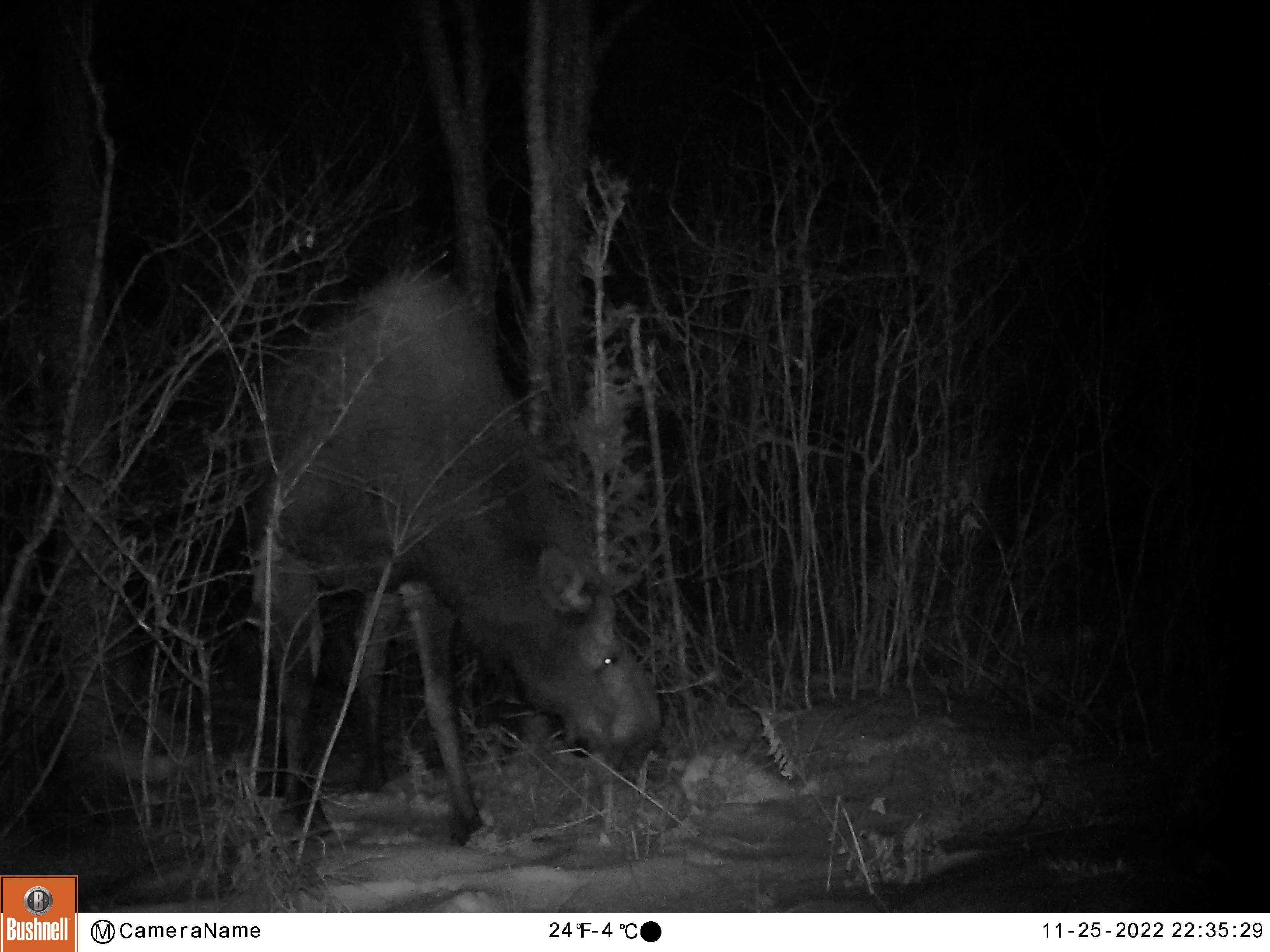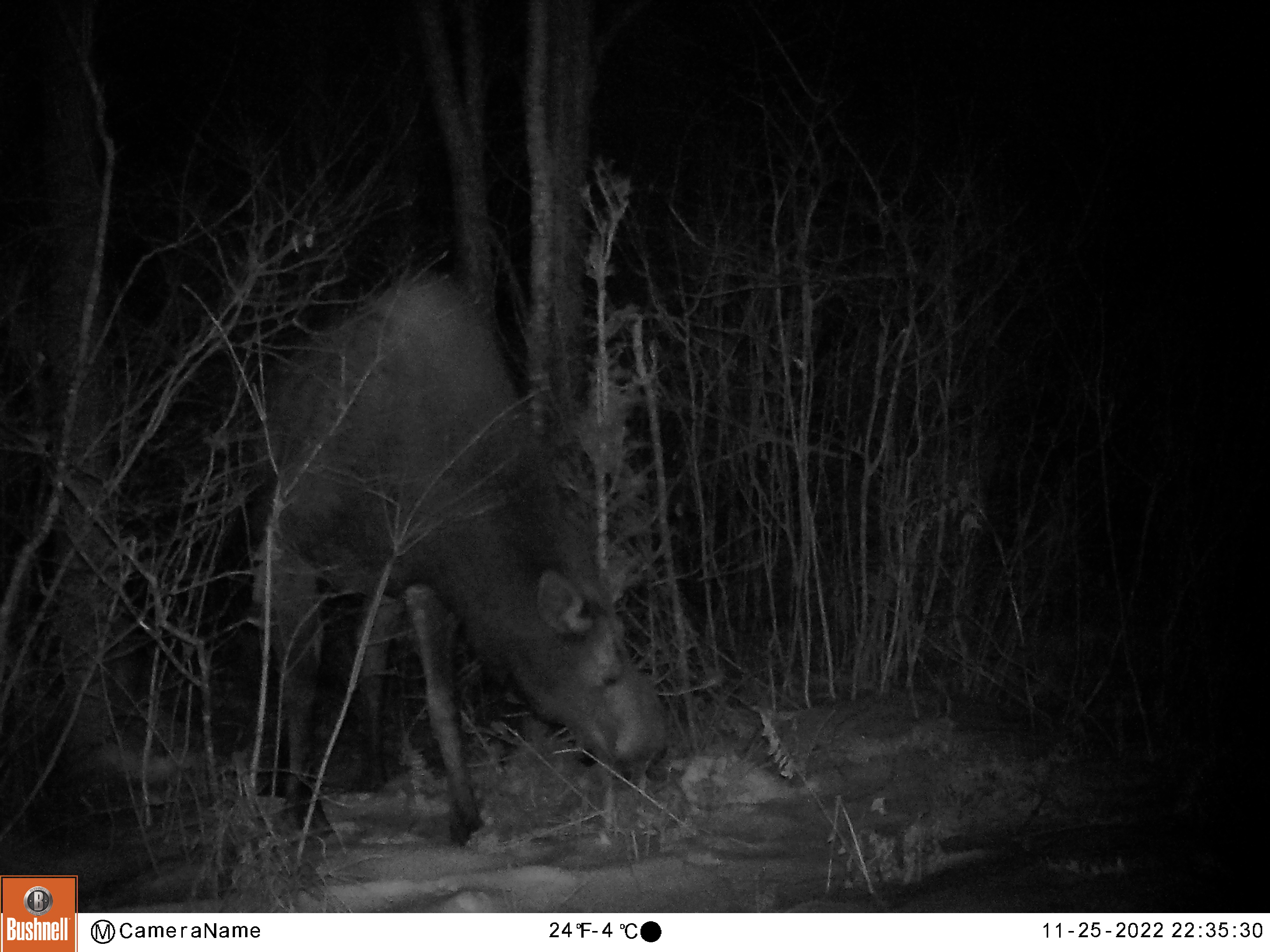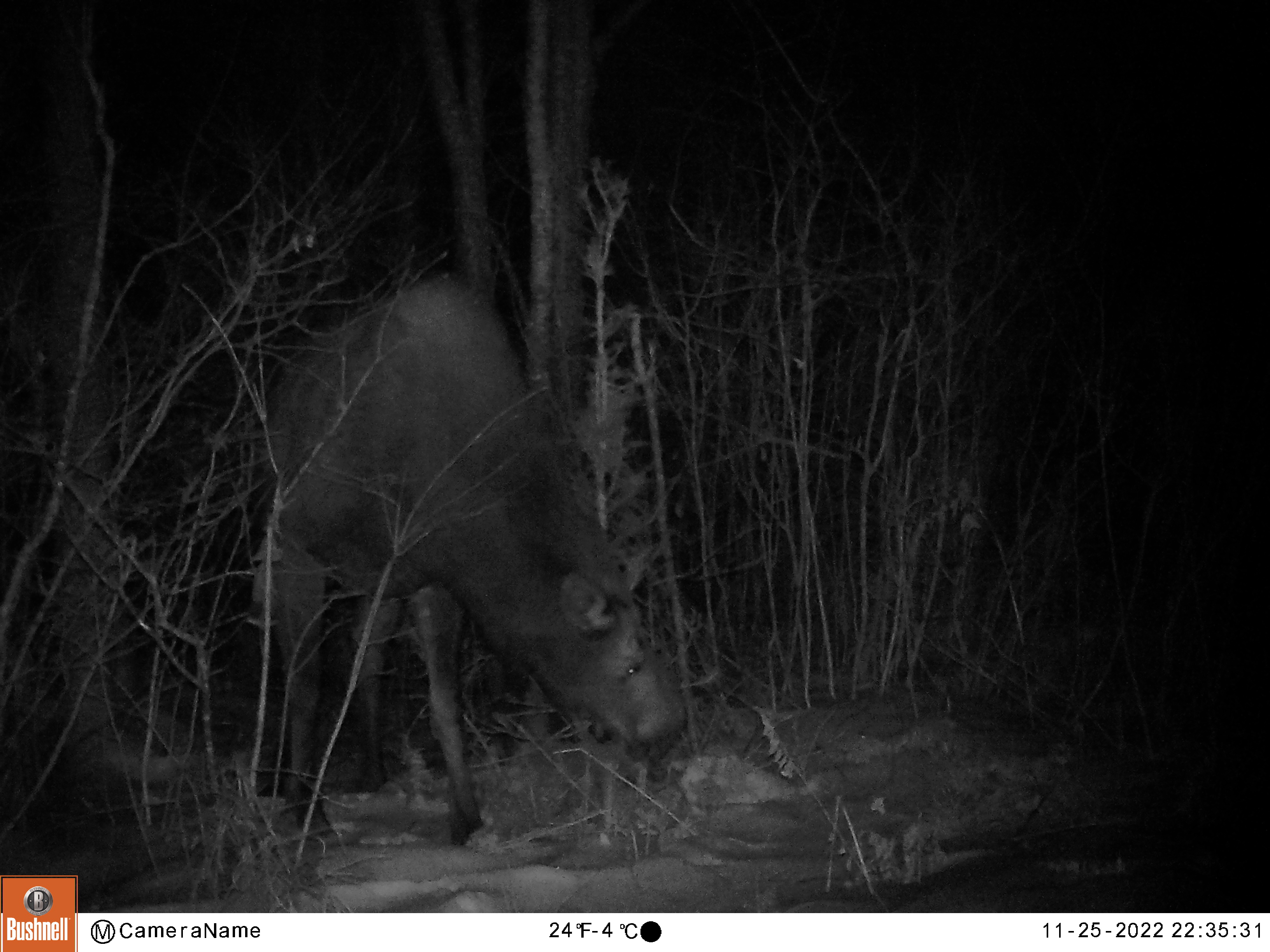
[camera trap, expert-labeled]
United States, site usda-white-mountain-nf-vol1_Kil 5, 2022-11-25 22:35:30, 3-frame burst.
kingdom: Animalia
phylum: Chordata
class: Mammalia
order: Artiodactyla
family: Cervidae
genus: Alces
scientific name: Alces alces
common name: moose